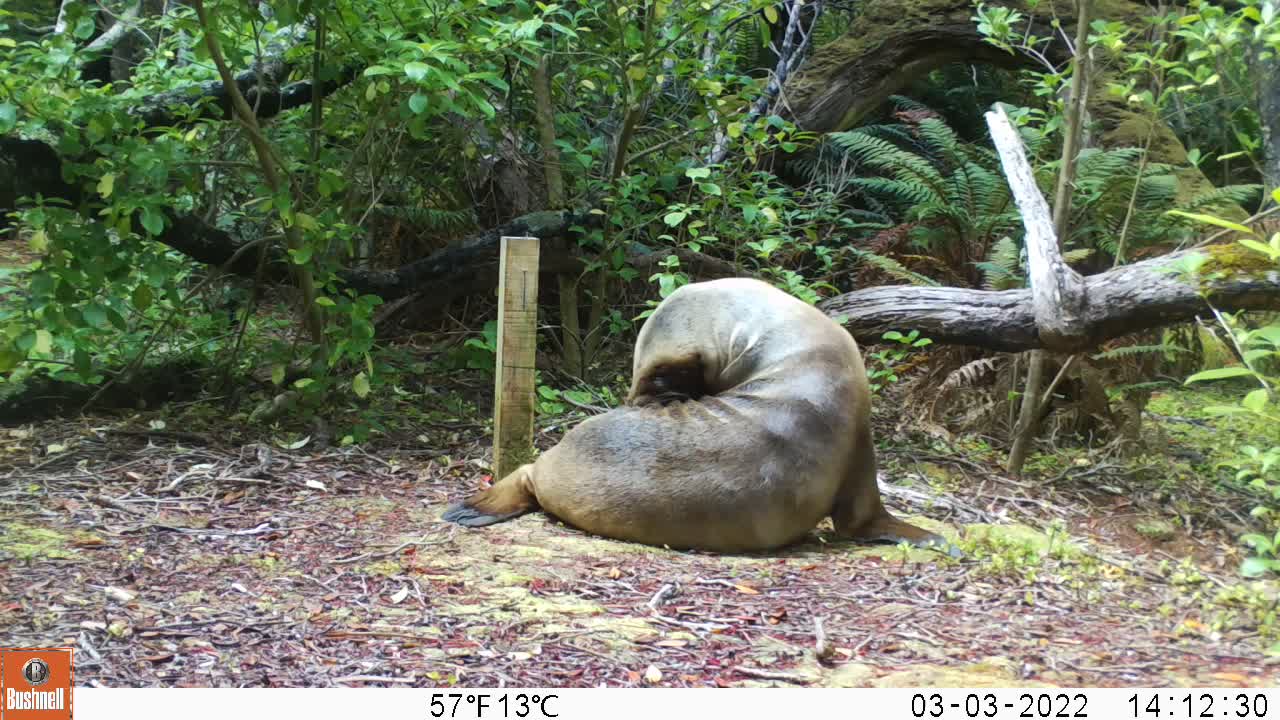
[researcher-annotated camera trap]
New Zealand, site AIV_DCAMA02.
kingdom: Animalia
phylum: Chordata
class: Mammalia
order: Carnivora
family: Otariidae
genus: Phocarctos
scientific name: Phocarctos hookeri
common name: new zealand sea lion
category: sealion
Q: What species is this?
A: Sealion (new zealand sea lion) (Phocarctos hookeri).